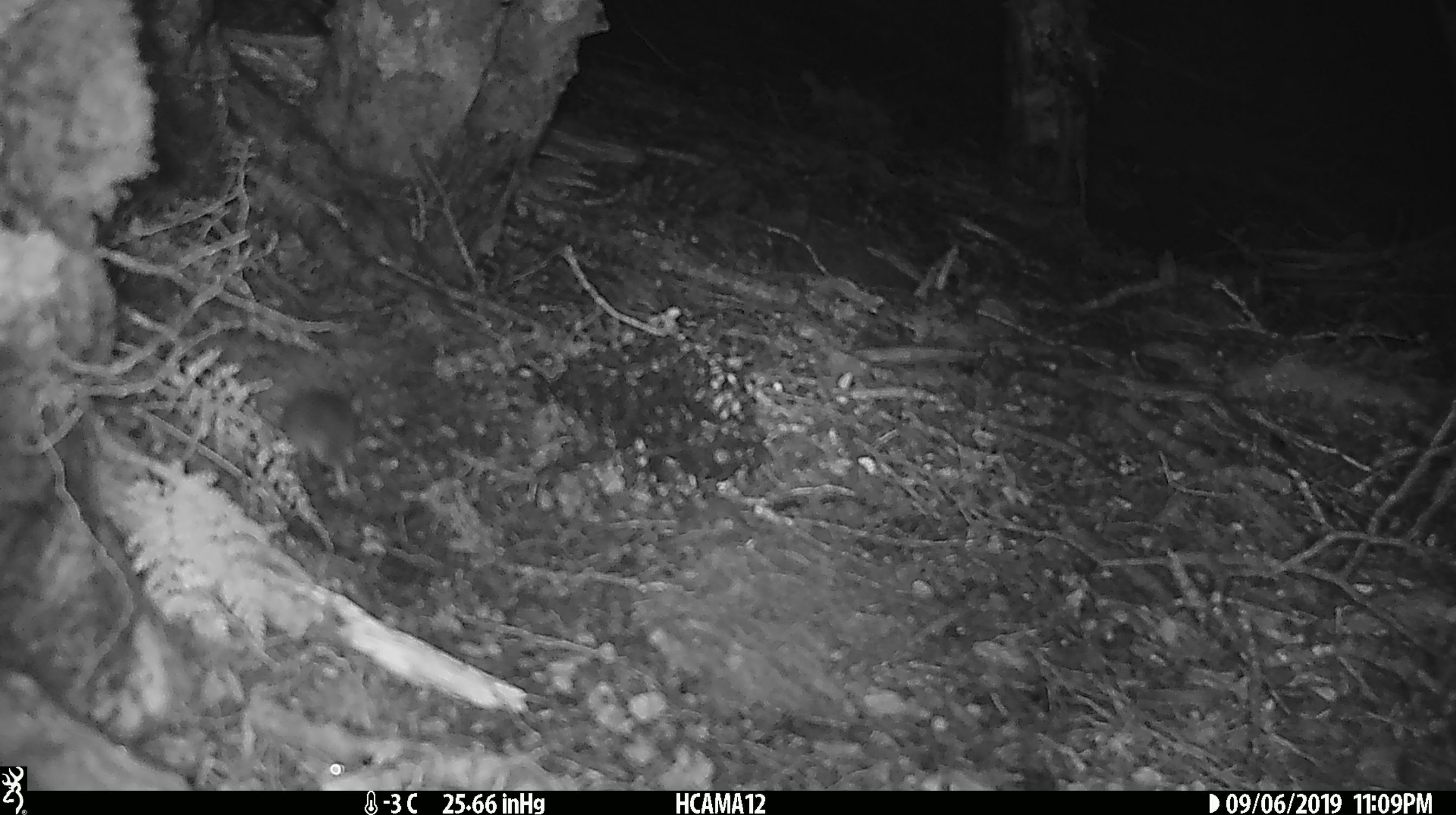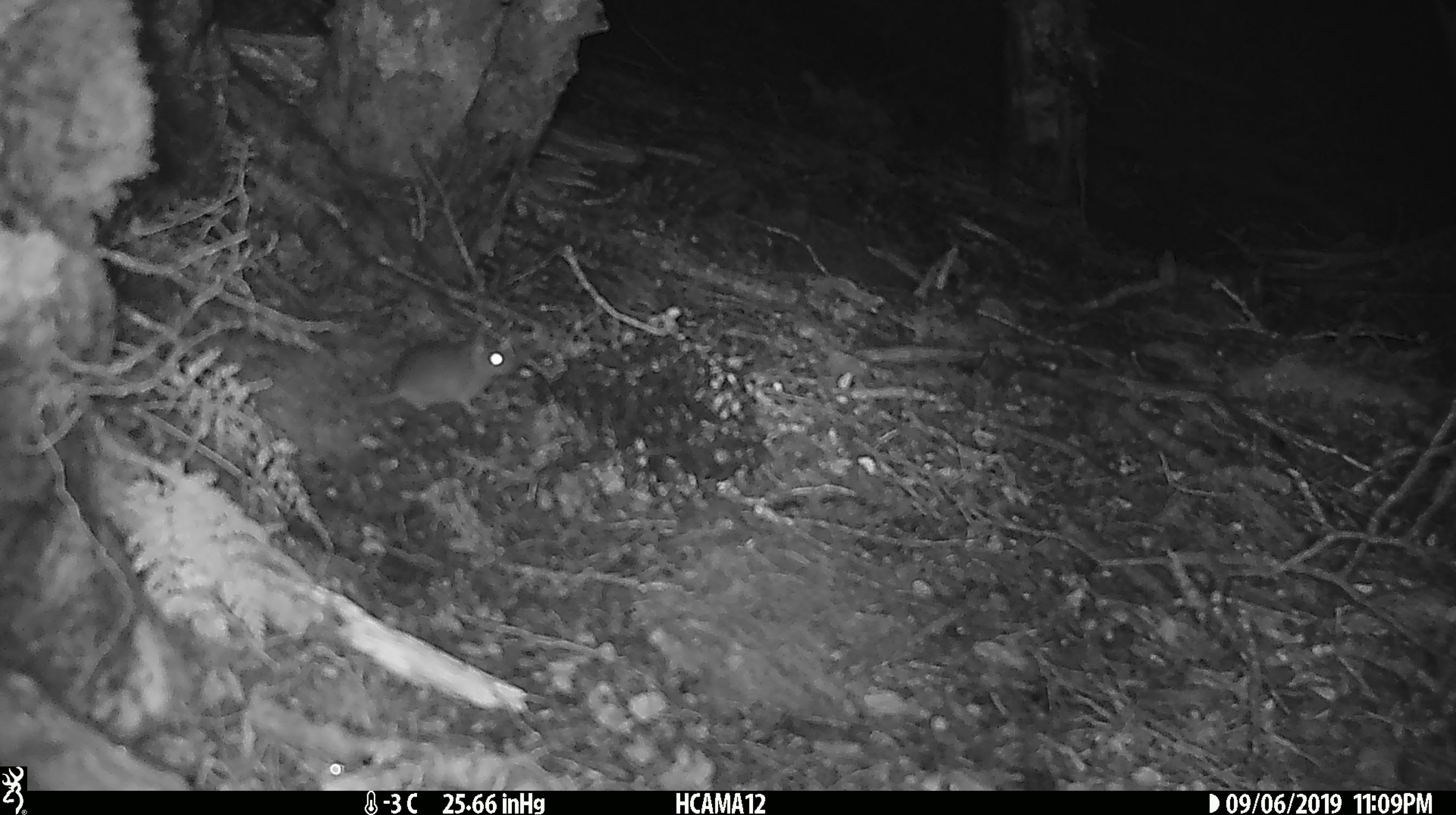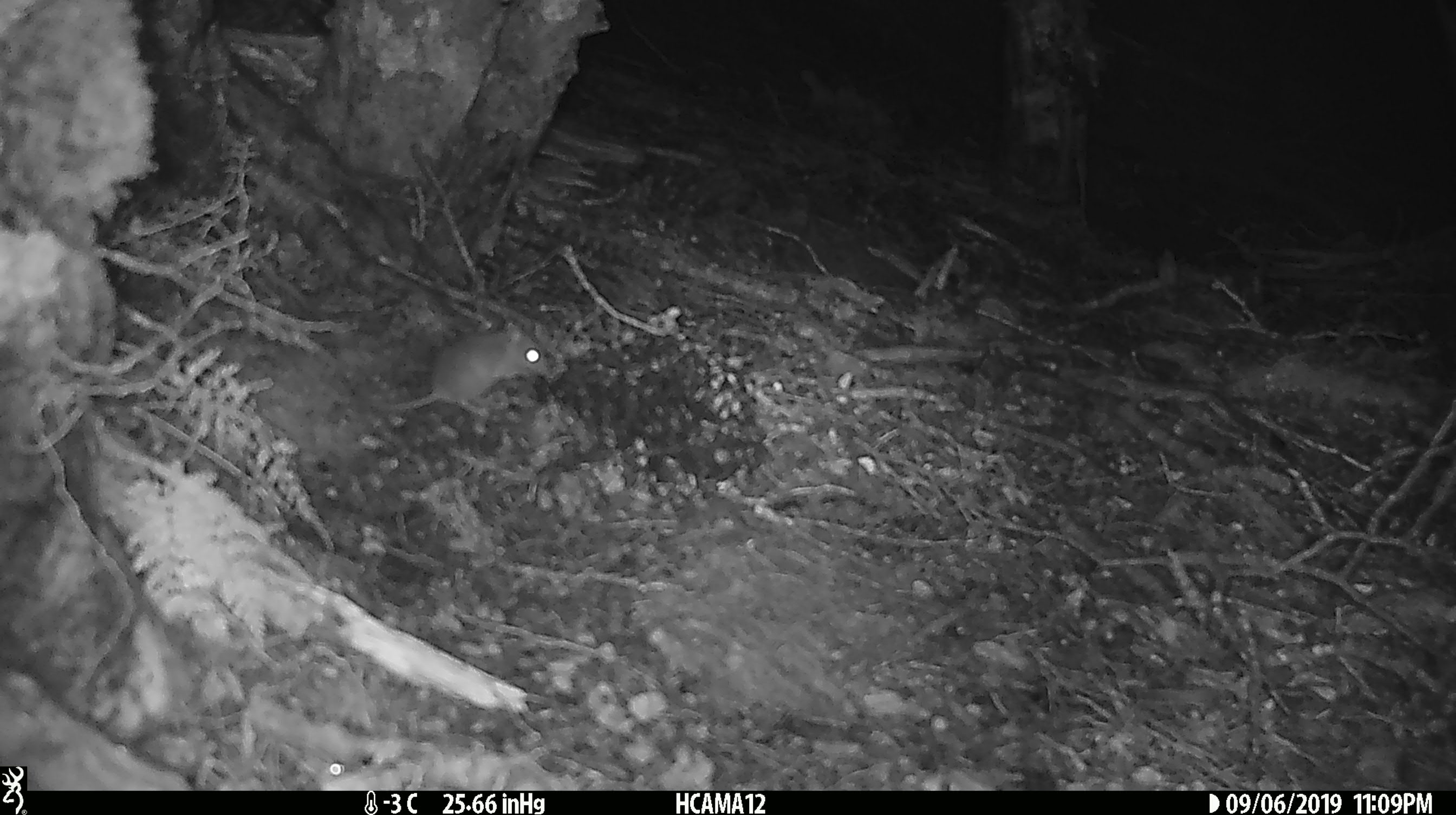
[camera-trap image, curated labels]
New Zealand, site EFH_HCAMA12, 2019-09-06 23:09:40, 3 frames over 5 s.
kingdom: Animalia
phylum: Chordata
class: Mammalia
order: Rodentia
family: Muridae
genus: Mus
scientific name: Mus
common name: mouse